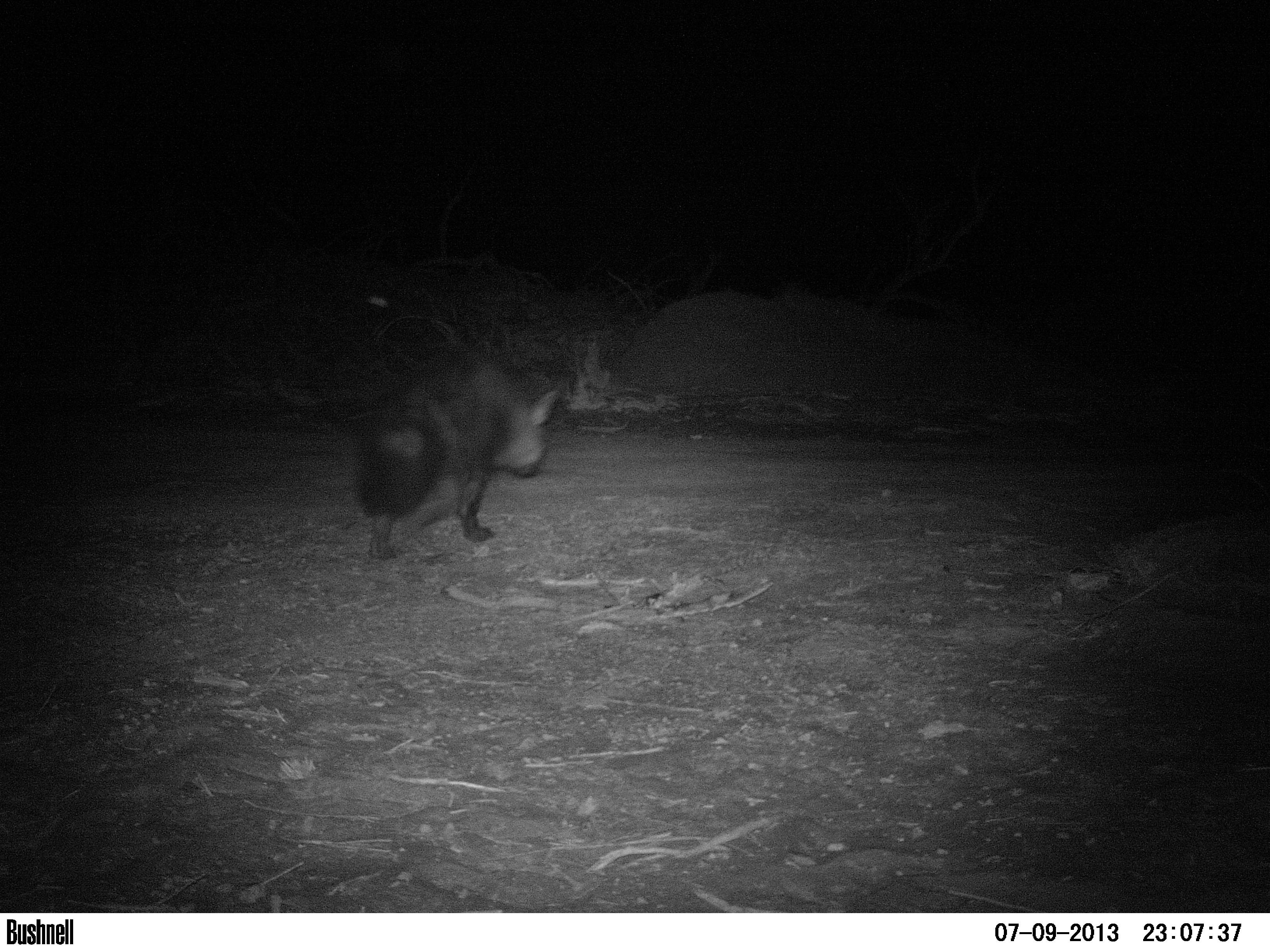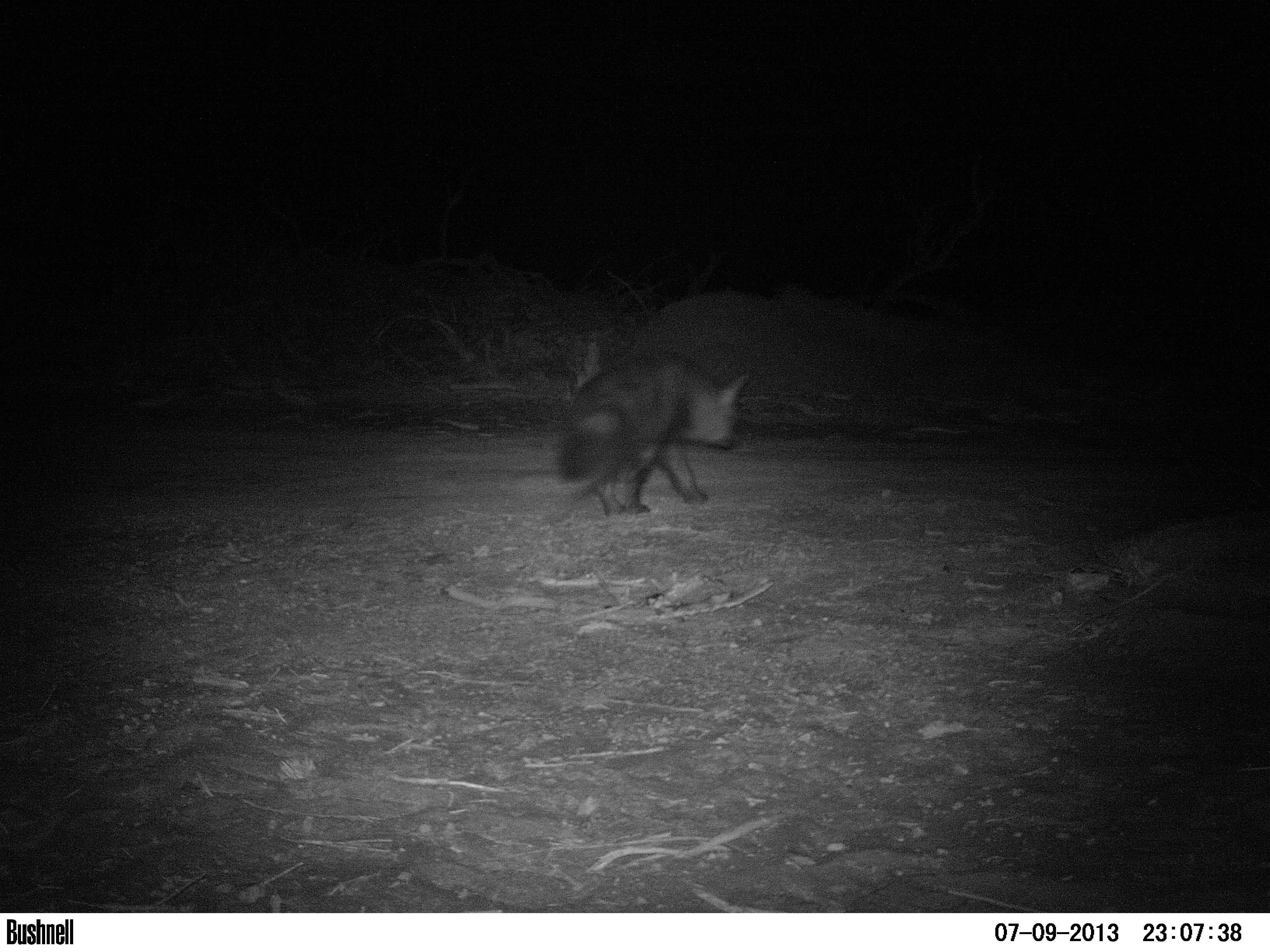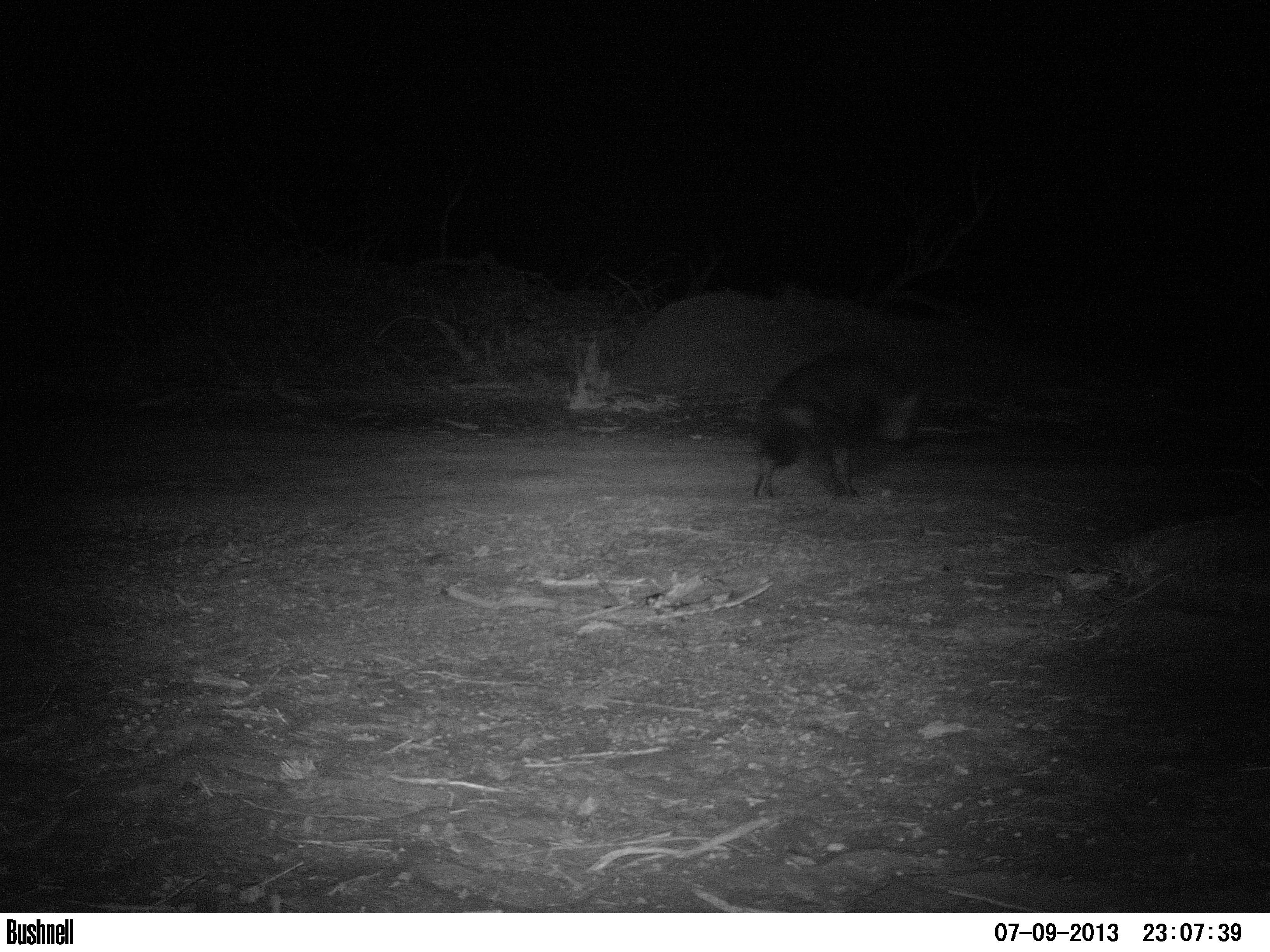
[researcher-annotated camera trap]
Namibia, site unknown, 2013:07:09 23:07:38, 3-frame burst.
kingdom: Animalia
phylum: Chordata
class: Mammalia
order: Carnivora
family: Hyaenidae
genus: Parahyaena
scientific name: Parahyaena brunnea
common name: brown hyena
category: hyaena brunnea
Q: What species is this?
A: Hyaena brunnea (brown hyena) (Parahyaena brunnea).